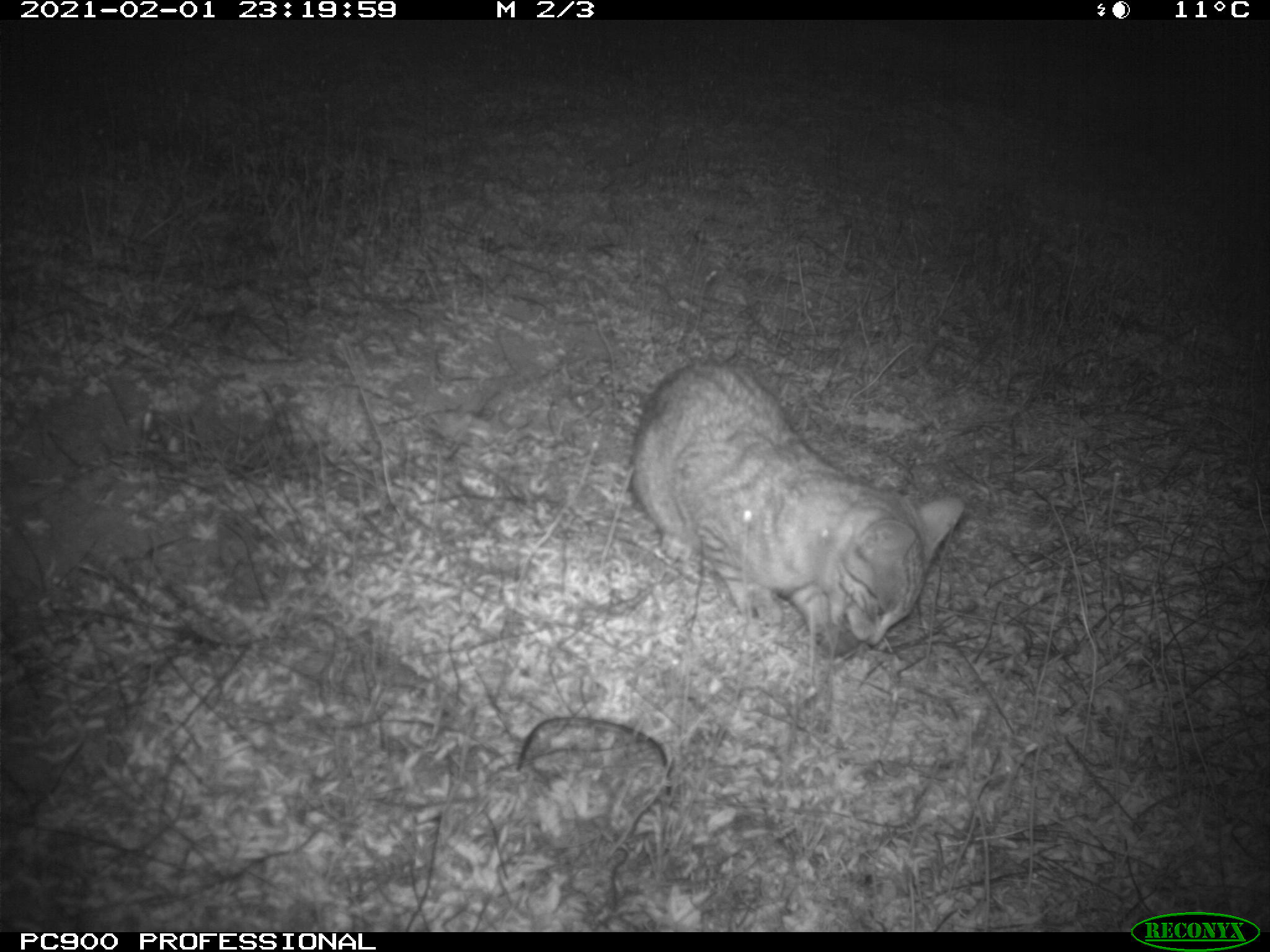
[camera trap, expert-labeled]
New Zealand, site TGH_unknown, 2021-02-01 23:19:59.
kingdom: Animalia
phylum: Chordata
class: Mammalia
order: Carnivora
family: Felidae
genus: Felis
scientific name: Felis catus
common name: domestic cat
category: cat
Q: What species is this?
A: Cat (domestic cat) (Felis catus).